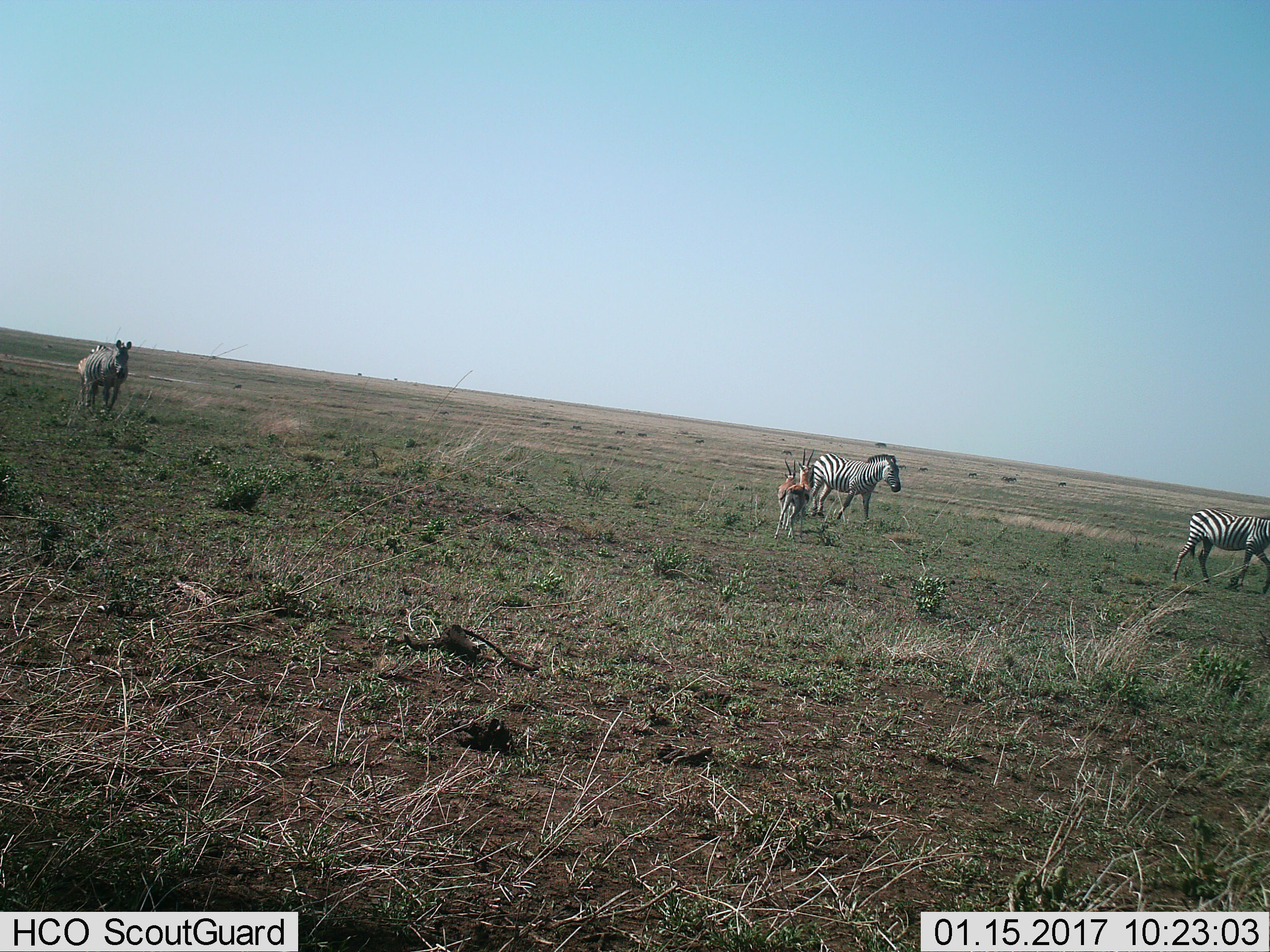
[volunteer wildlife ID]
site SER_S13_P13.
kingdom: Animalia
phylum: Chordata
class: Mammalia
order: Artiodactyla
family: Bovidae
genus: Eudorcas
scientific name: Eudorcas thomsonii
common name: thomson's gazelle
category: gazellethomsons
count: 2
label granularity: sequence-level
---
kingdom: Animalia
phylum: Chordata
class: Mammalia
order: Perissodactyla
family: Equidae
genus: Equus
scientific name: Equus quagga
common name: plains zebra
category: zebraplains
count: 11-50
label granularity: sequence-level